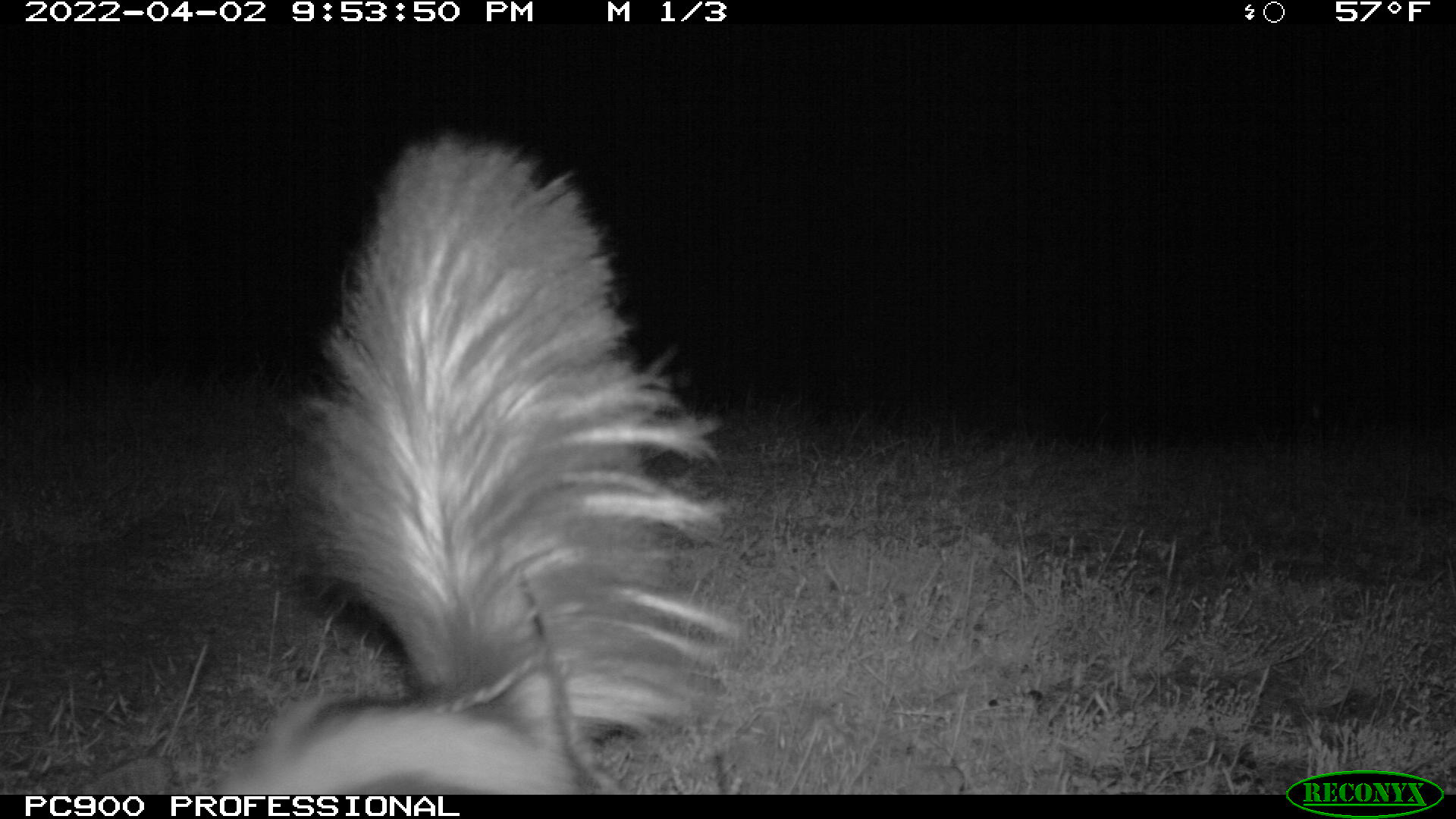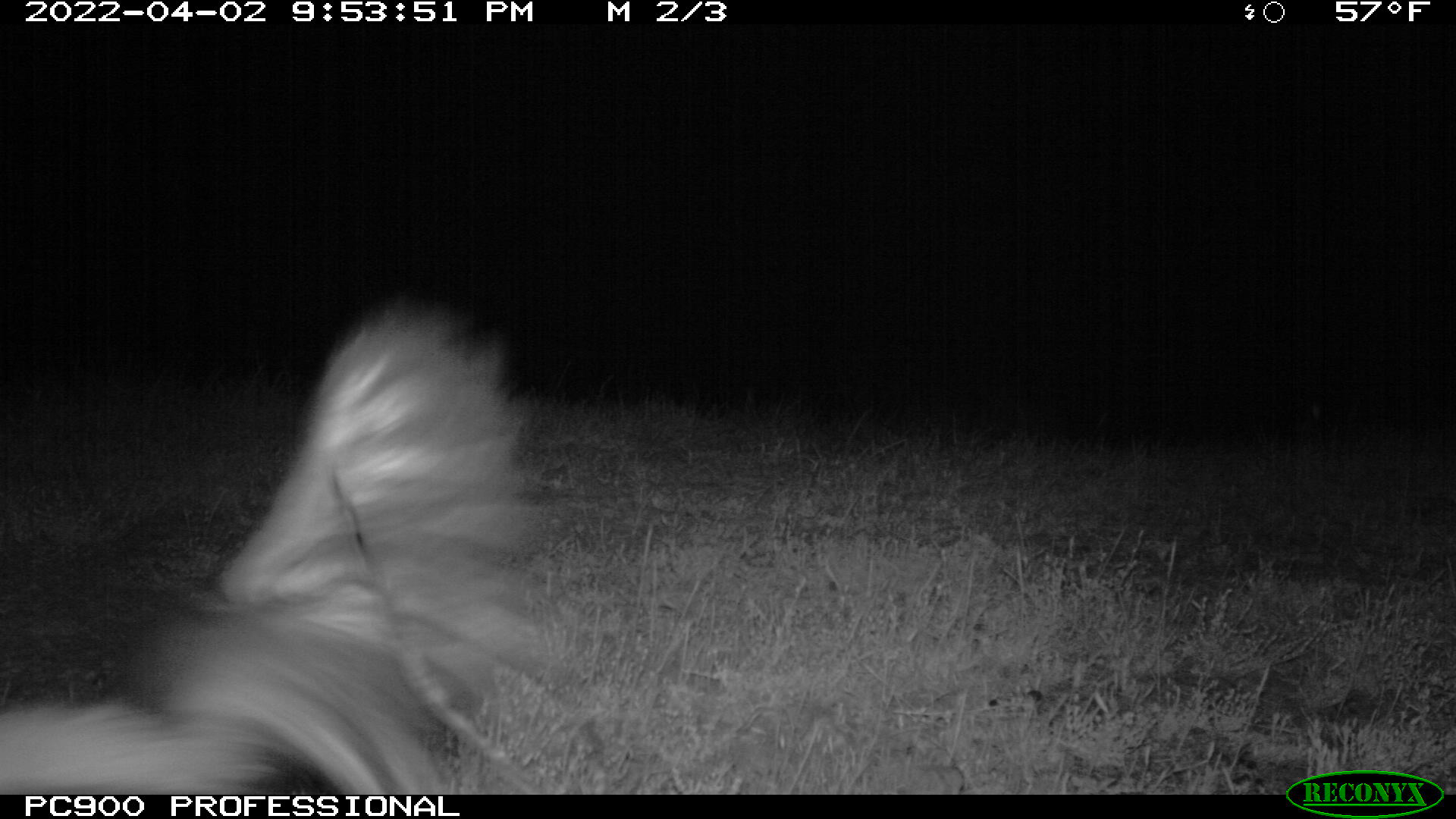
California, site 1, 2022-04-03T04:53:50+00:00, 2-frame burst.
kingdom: Animalia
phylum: Chordata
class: Mammalia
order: Carnivora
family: Mephitidae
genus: Mephitis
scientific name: Mephitis mephitis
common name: striped skunk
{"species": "striped skunk (Mephitis mephitis)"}